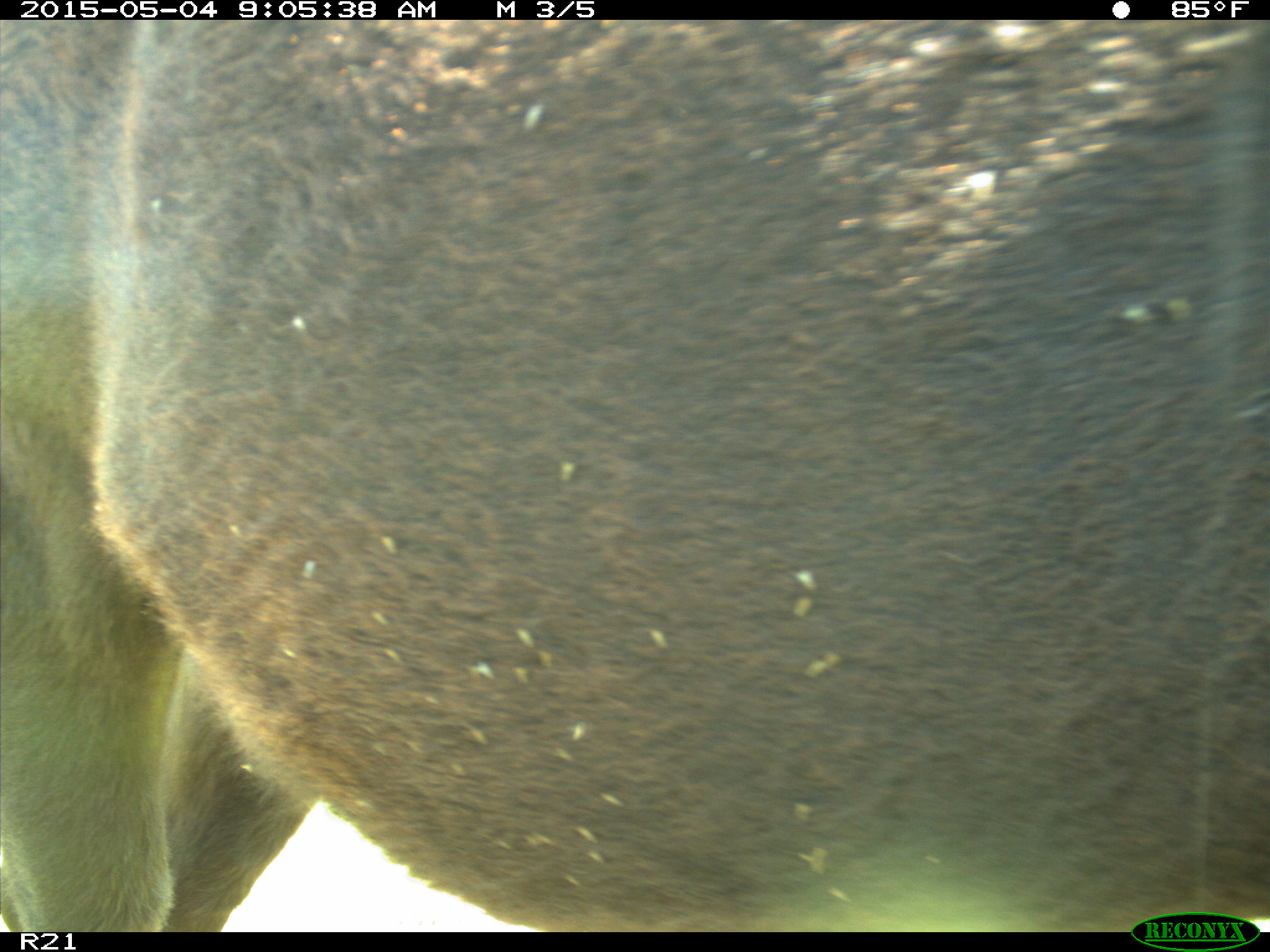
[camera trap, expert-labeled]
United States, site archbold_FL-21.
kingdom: Animalia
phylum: Chordata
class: Mammalia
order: Artiodactyla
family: Bovidae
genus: Bos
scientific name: Bos taurus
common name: domestic cow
Bos taurus (domestic cow).